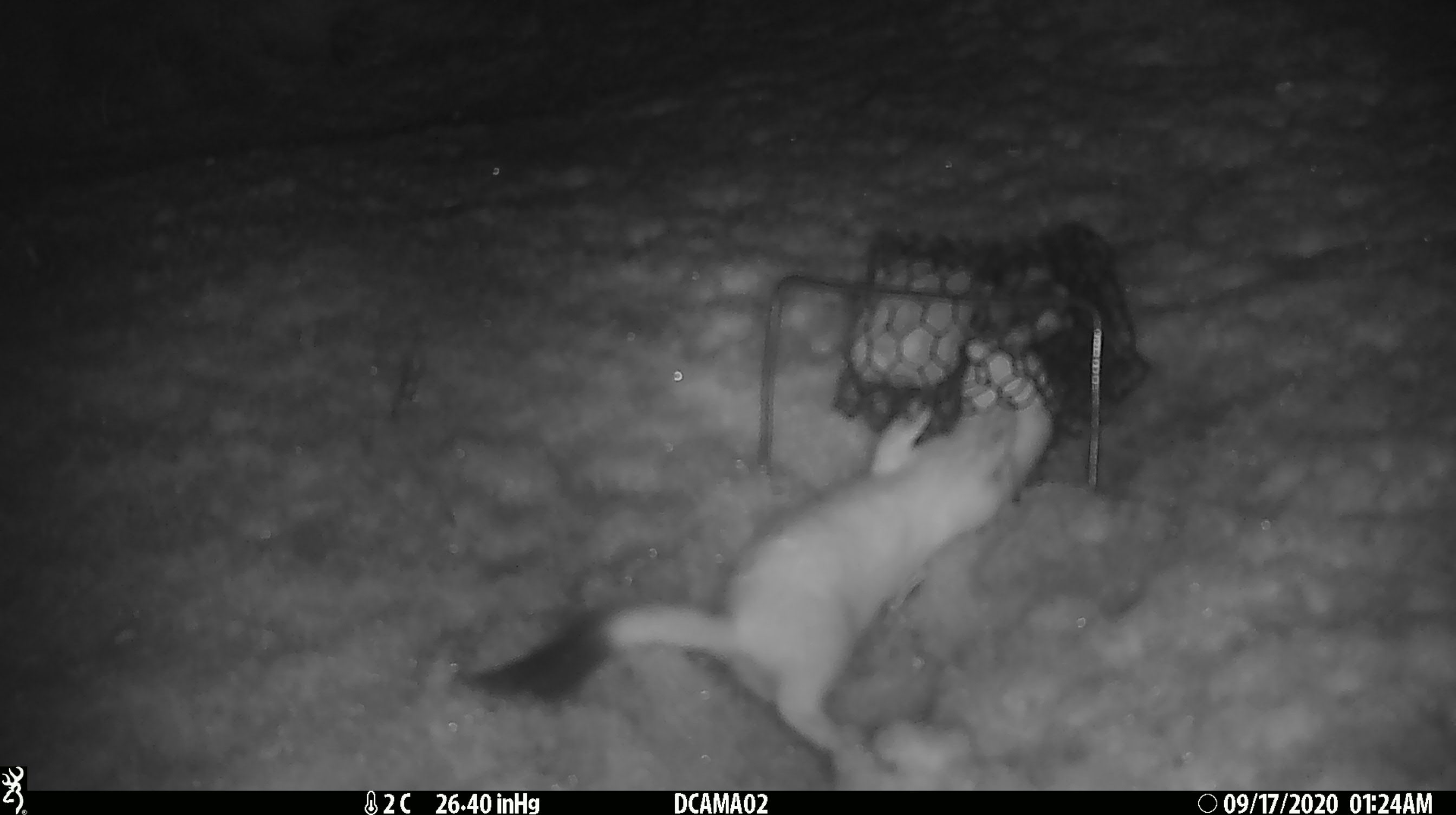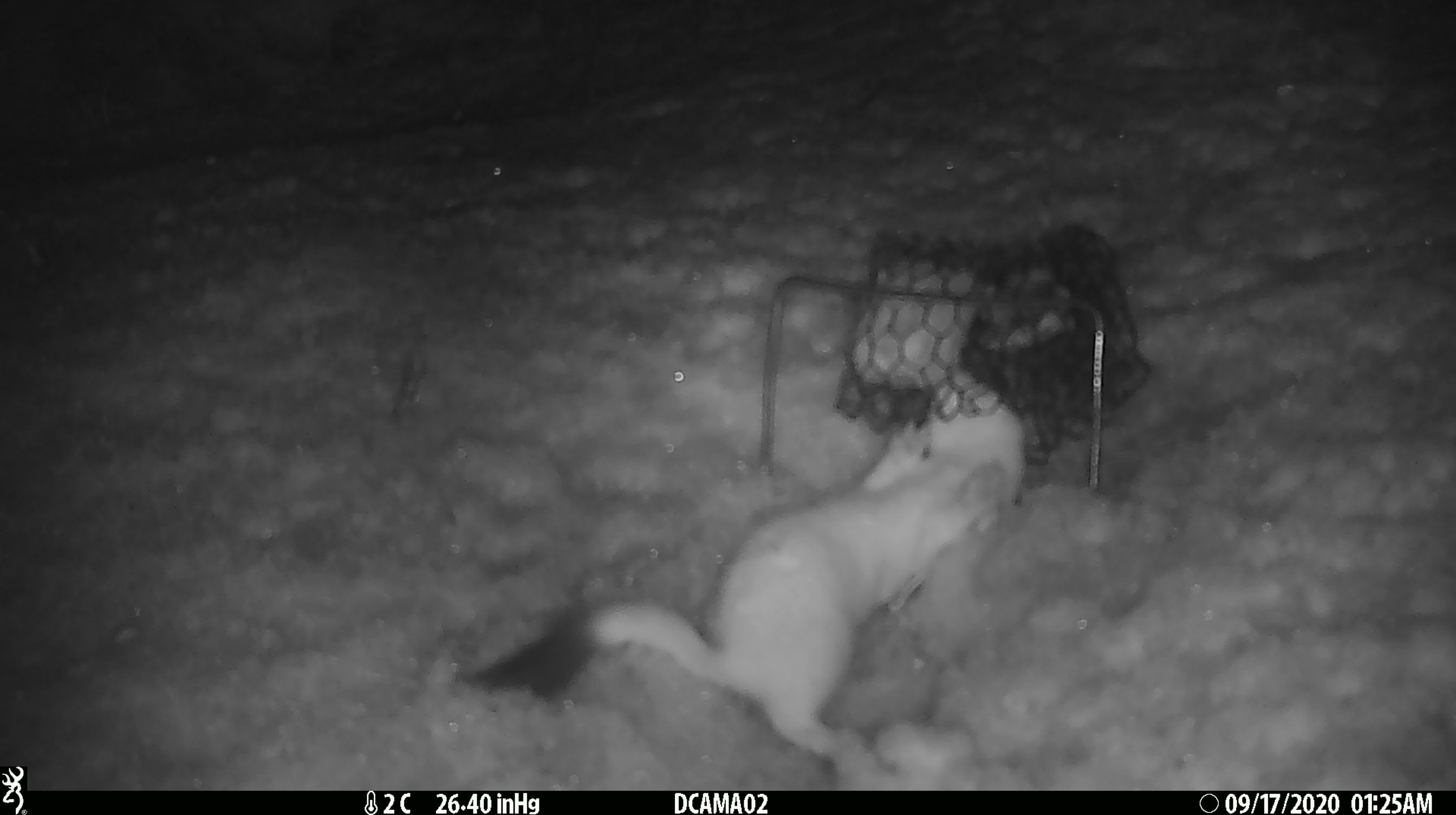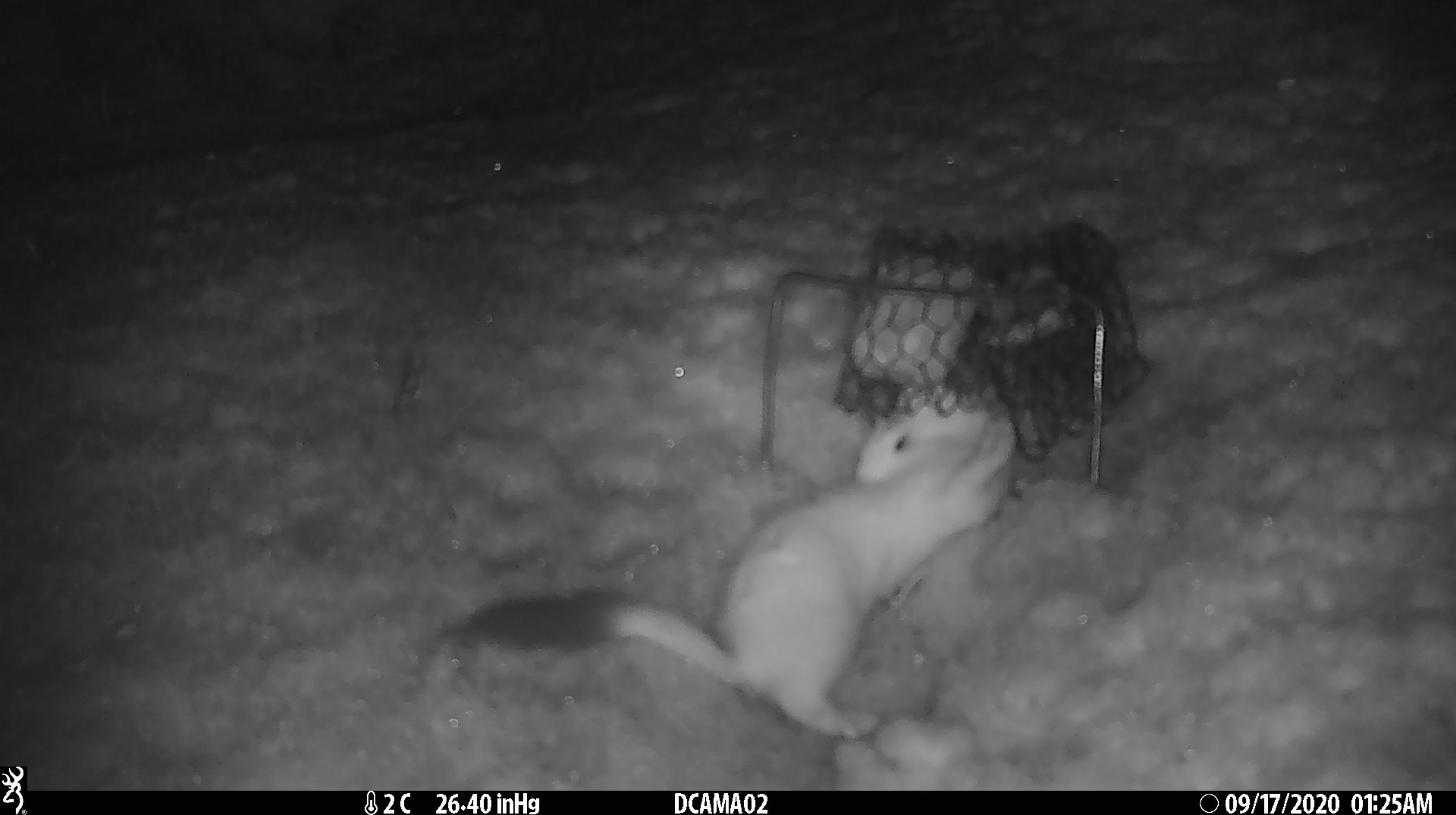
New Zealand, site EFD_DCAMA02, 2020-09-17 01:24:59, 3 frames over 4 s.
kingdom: Animalia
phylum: Chordata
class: Mammalia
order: Carnivora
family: Mustelidae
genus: Mustela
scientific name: Mustela erminea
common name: stoat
Stoat (Mustela erminea).